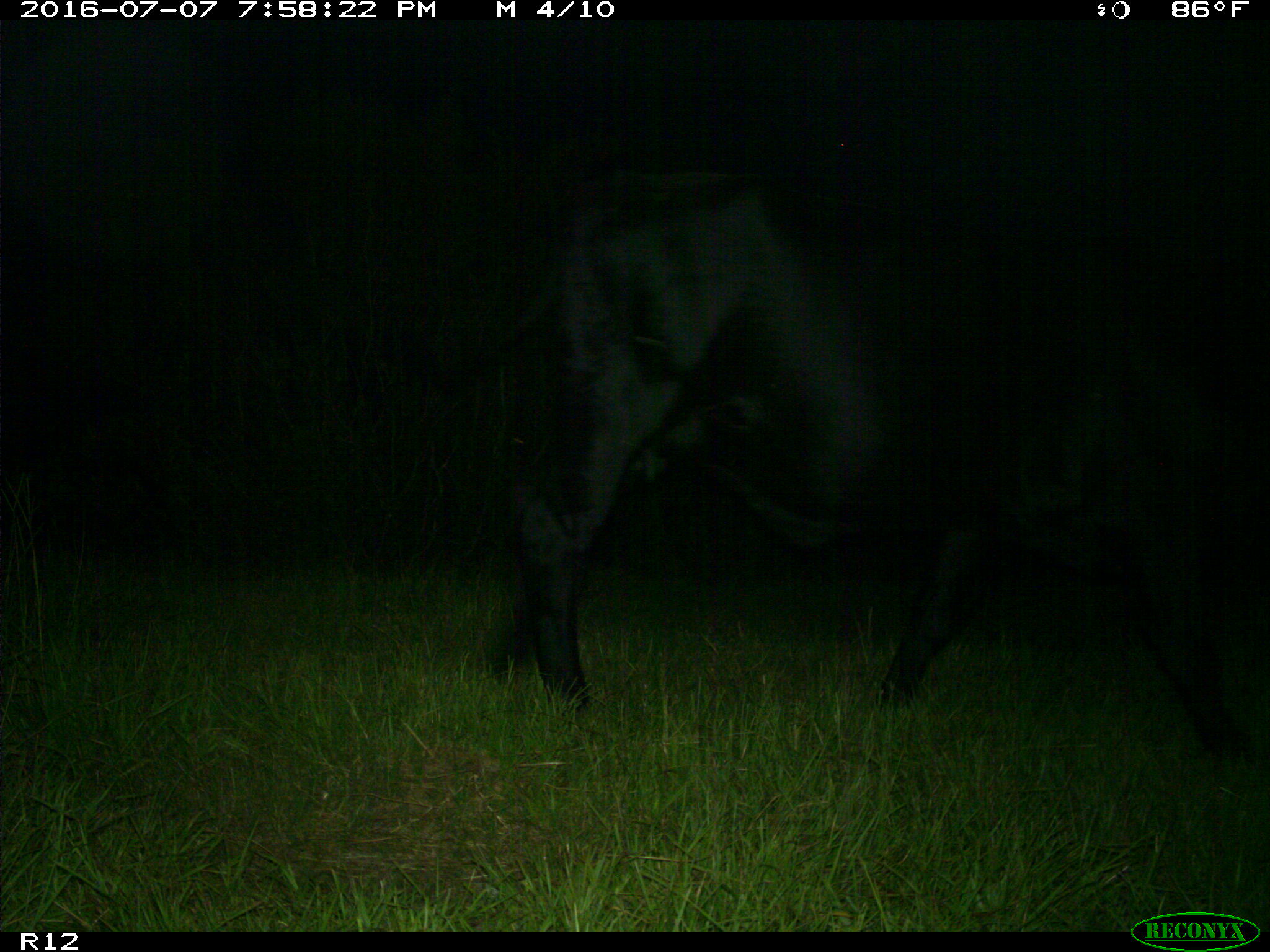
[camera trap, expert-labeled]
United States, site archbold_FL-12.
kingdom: Animalia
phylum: Chordata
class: Mammalia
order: Artiodactyla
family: Bovidae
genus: Bos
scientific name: Bos taurus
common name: domestic cow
Bos taurus (domestic cow).